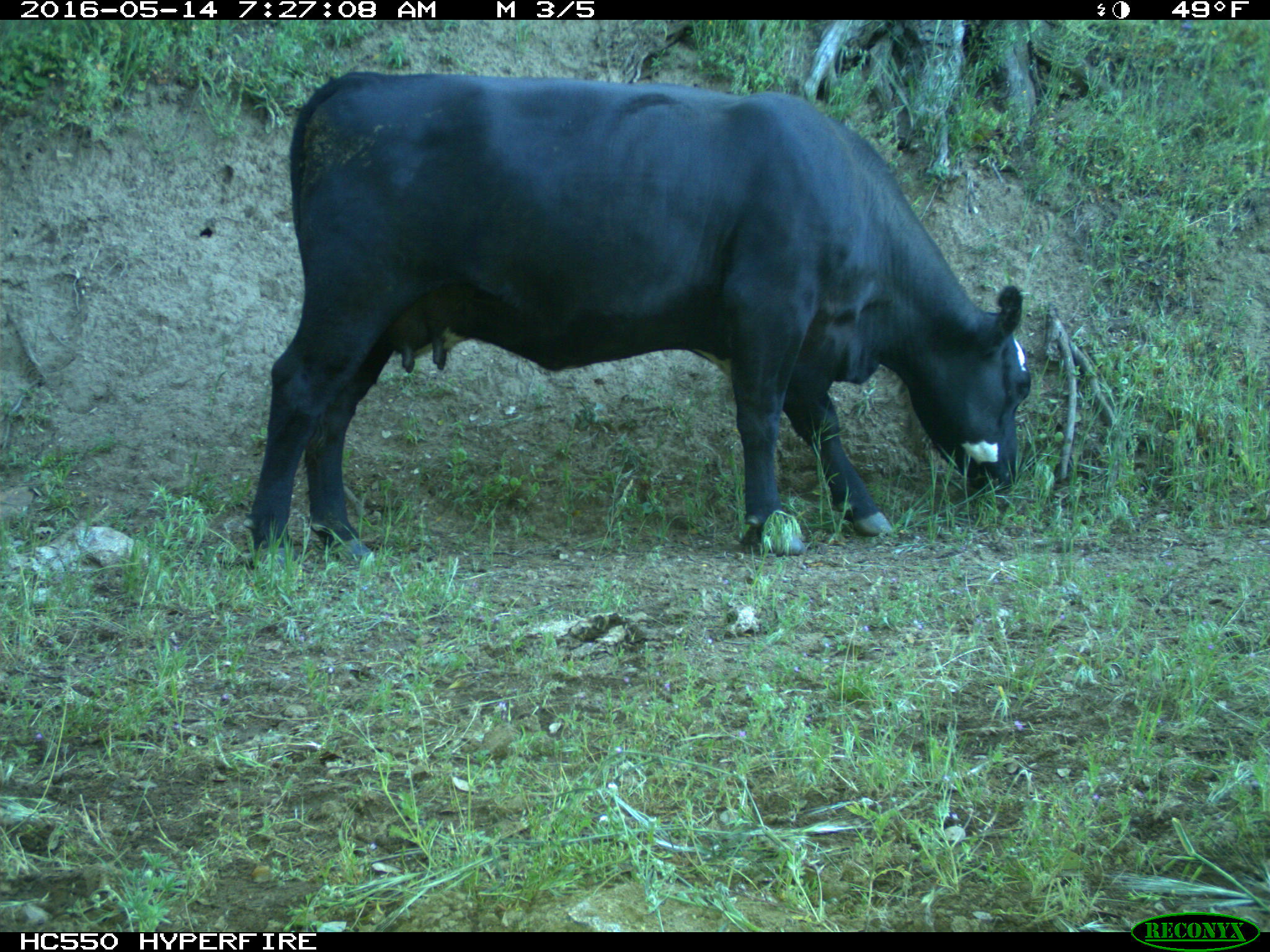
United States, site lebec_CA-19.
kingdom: Animalia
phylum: Chordata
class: Mammalia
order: Artiodactyla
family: Bovidae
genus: Bos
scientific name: Bos taurus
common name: domestic cow